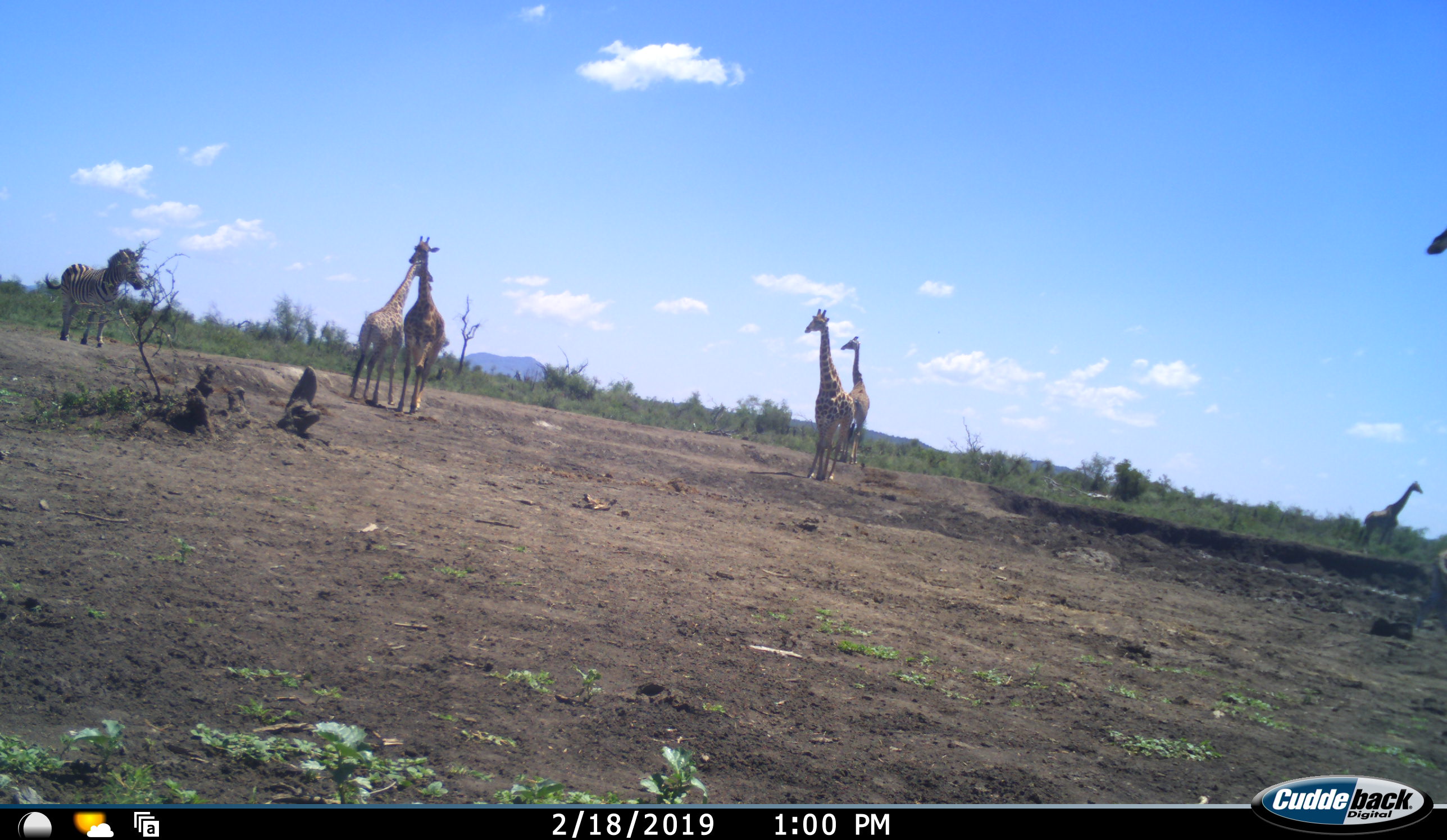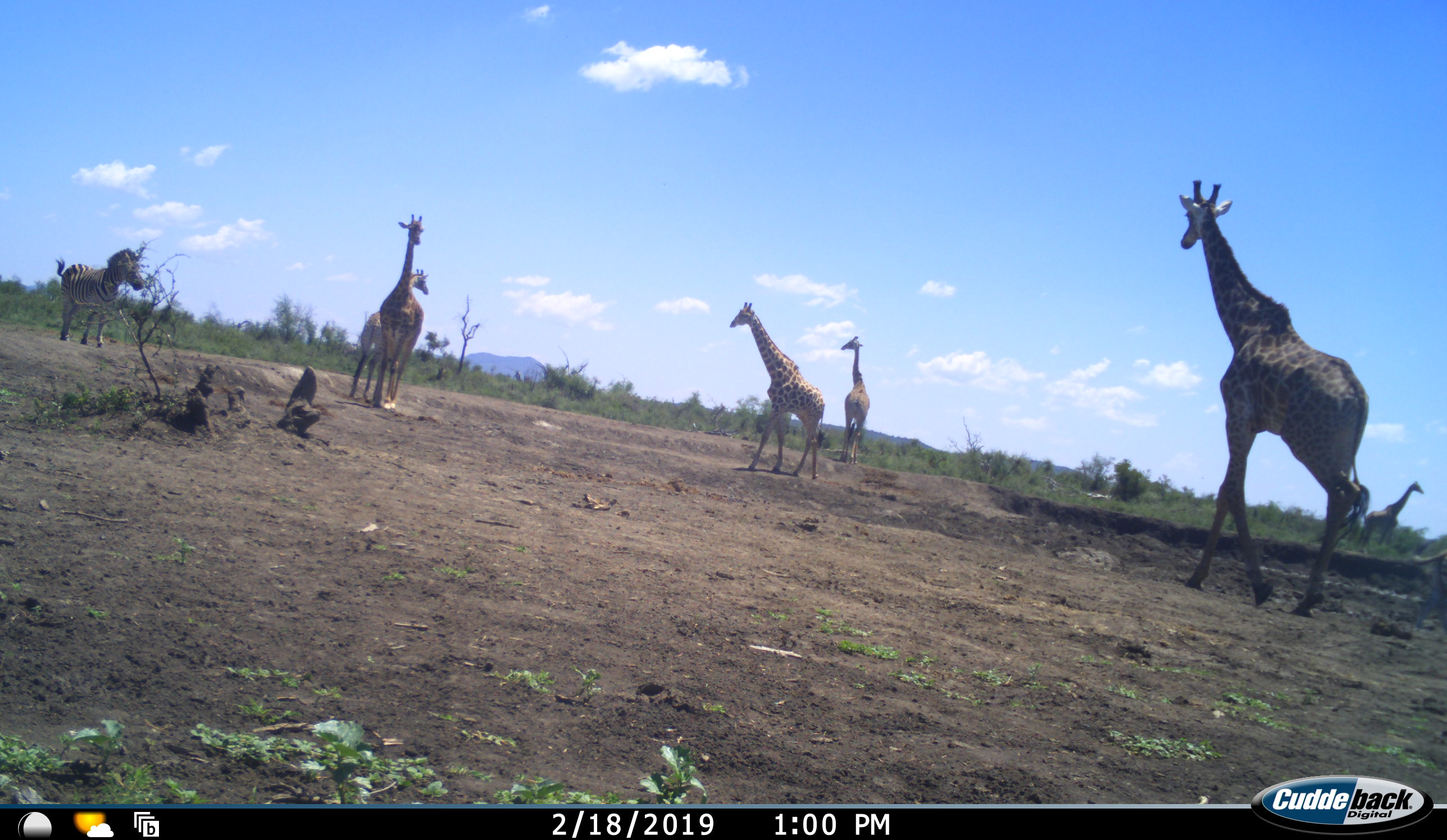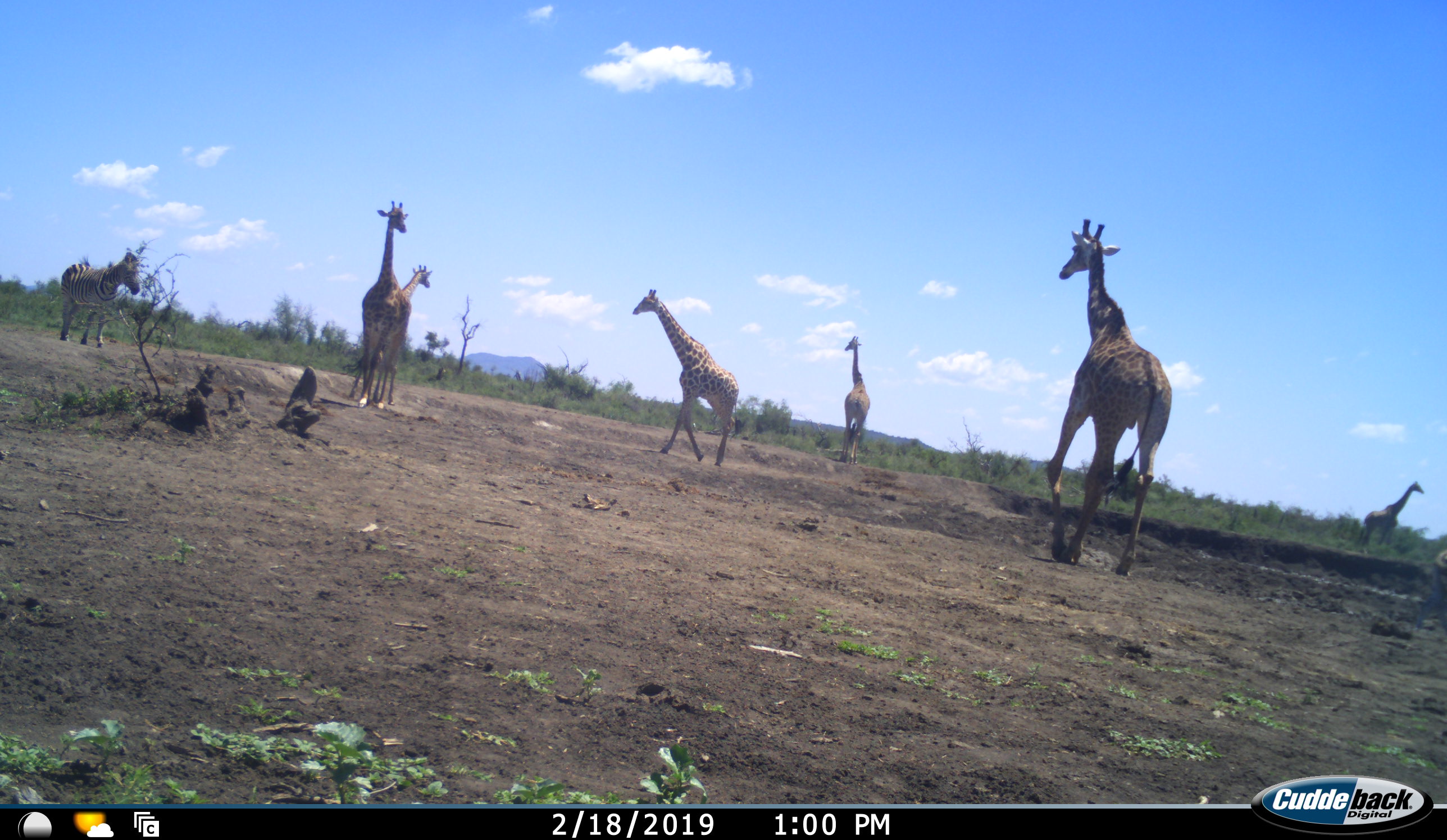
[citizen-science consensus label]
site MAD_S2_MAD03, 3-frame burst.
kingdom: Animalia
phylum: Chordata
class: Mammalia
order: Artiodactyla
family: Giraffidae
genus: Giraffa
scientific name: Giraffa camelopardalis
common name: giraffe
Giraffe (Giraffa camelopardalis), count 6. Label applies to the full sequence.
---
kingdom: Animalia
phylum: Chordata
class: Mammalia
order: Perissodactyla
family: Equidae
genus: Equus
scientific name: Equus quagga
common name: plains zebra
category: zebraplains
Zebraplains (plains zebra) (Equus quagga), count 1. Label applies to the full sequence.